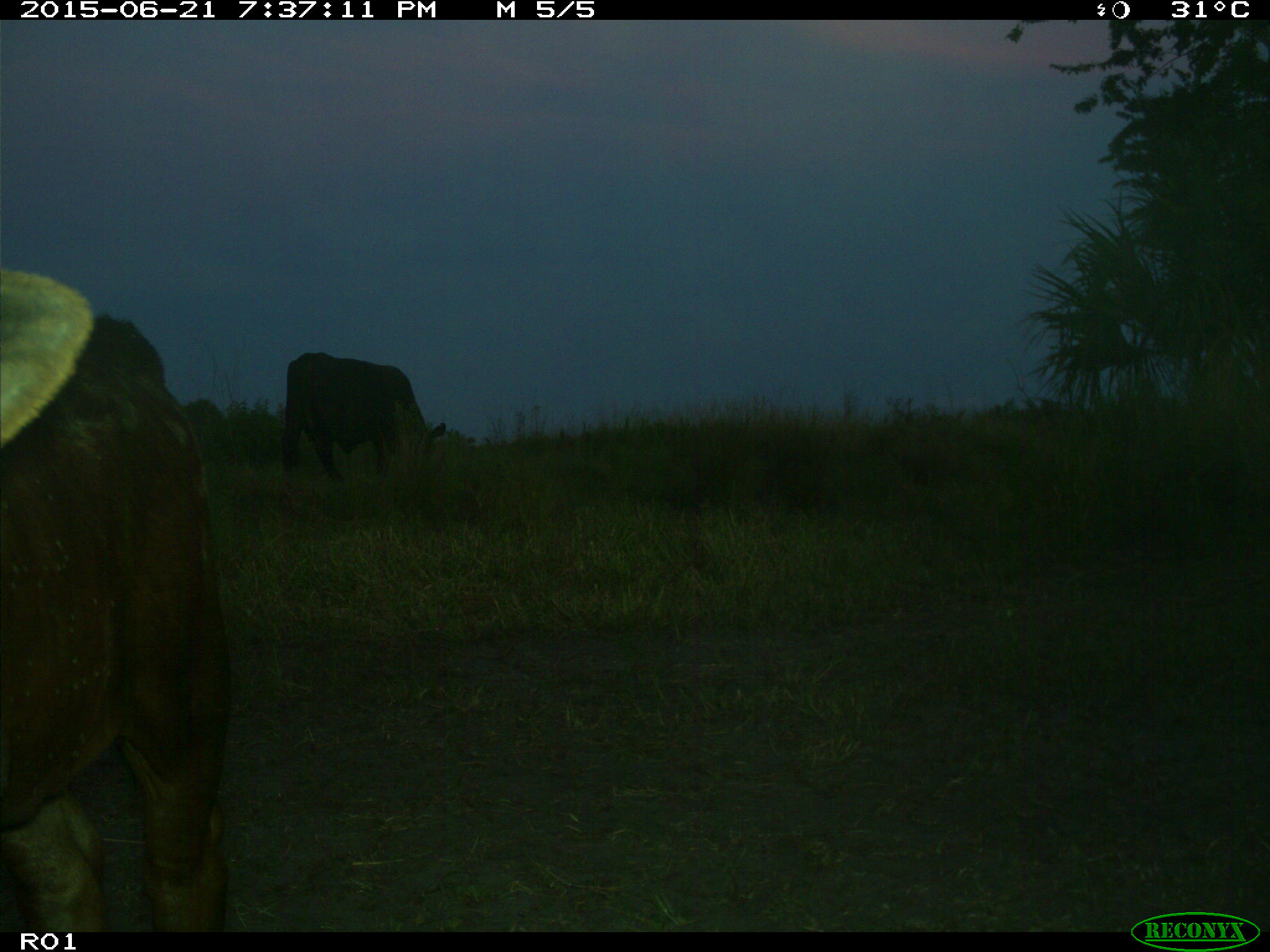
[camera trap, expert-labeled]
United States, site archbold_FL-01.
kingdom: Animalia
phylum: Chordata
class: Mammalia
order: Artiodactyla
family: Bovidae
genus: Bos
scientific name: Bos taurus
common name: domestic cow